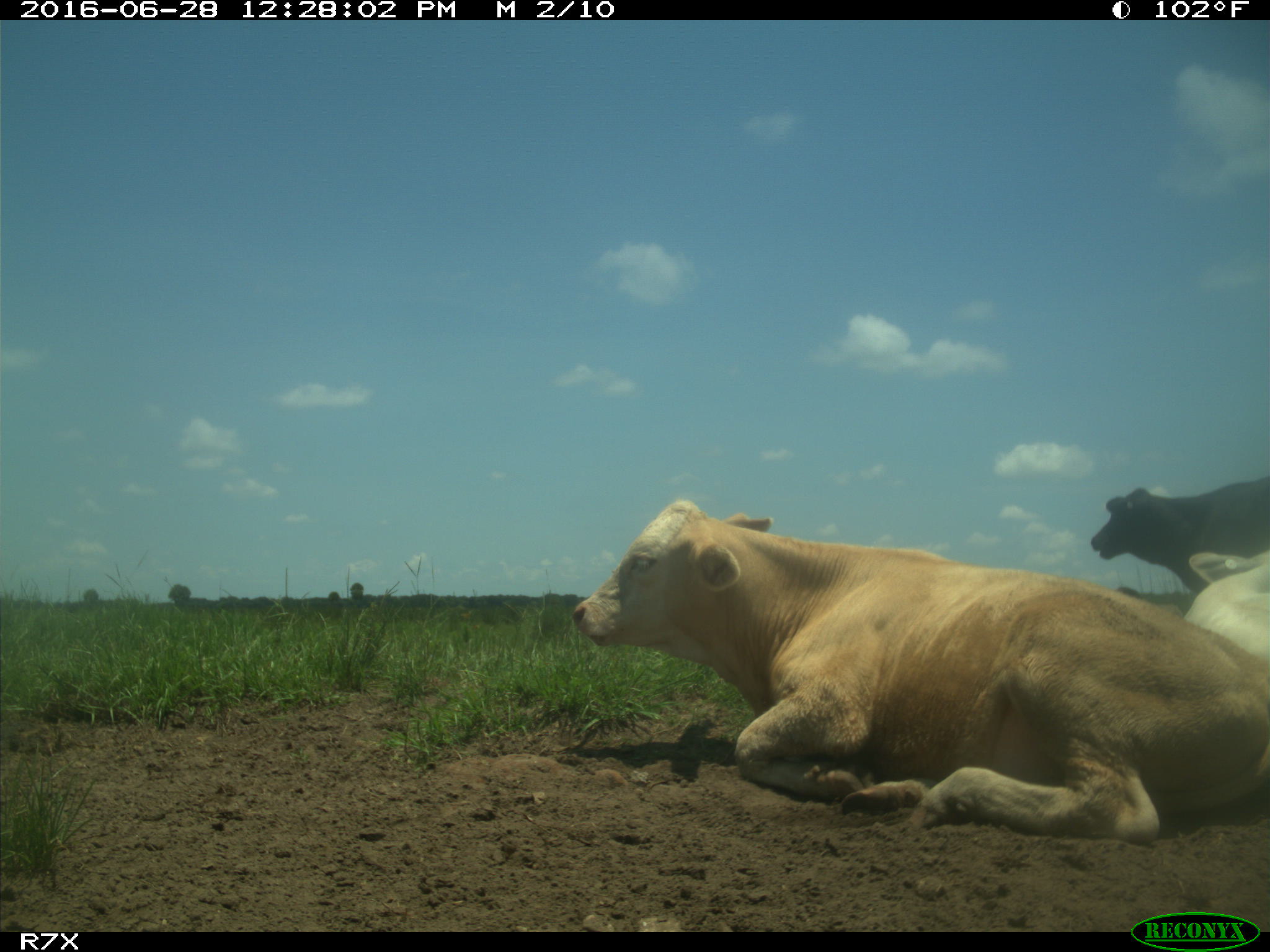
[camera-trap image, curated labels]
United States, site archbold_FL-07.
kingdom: Animalia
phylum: Chordata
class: Mammalia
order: Artiodactyla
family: Bovidae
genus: Bos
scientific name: Bos taurus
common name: domestic cow